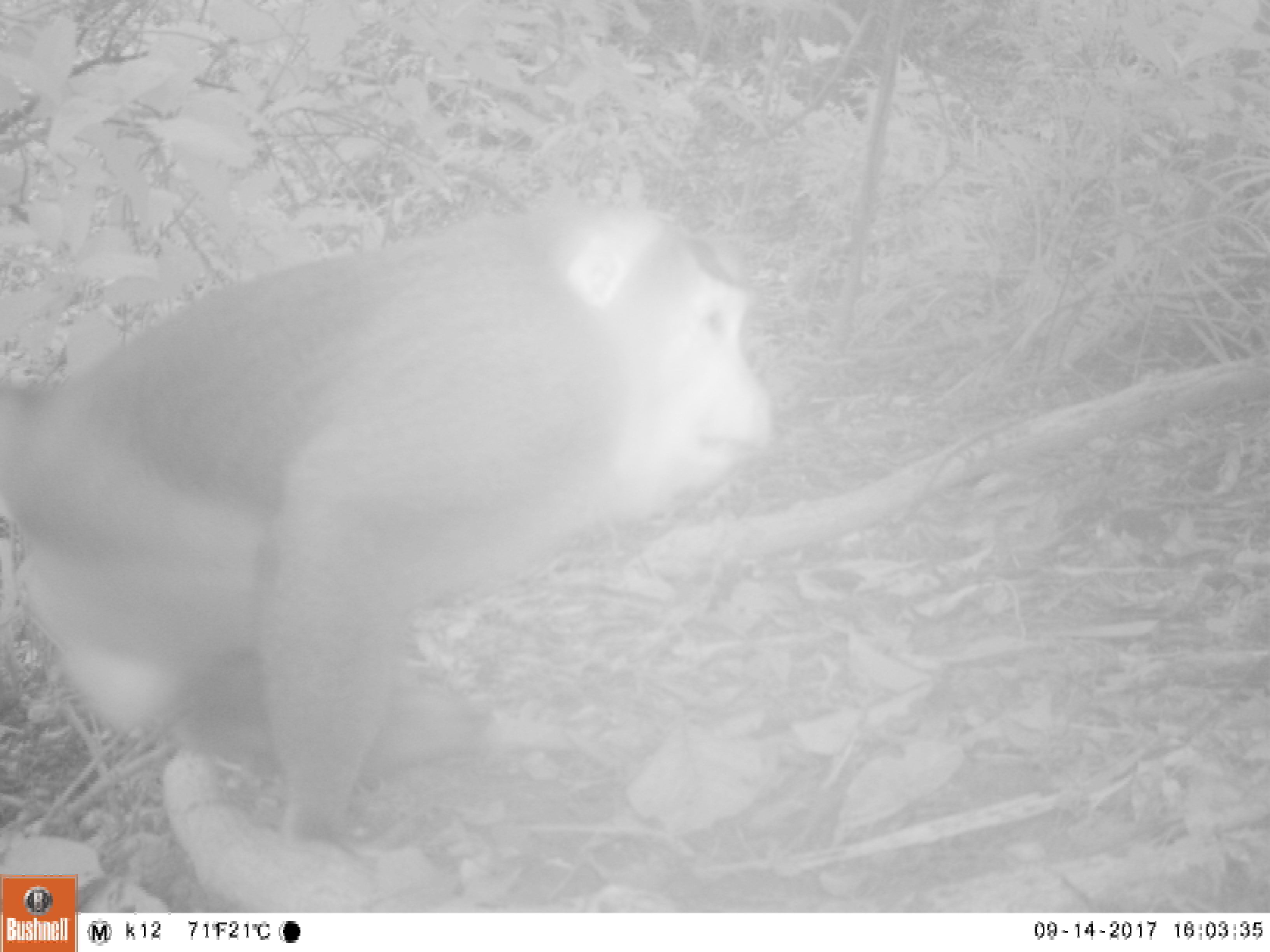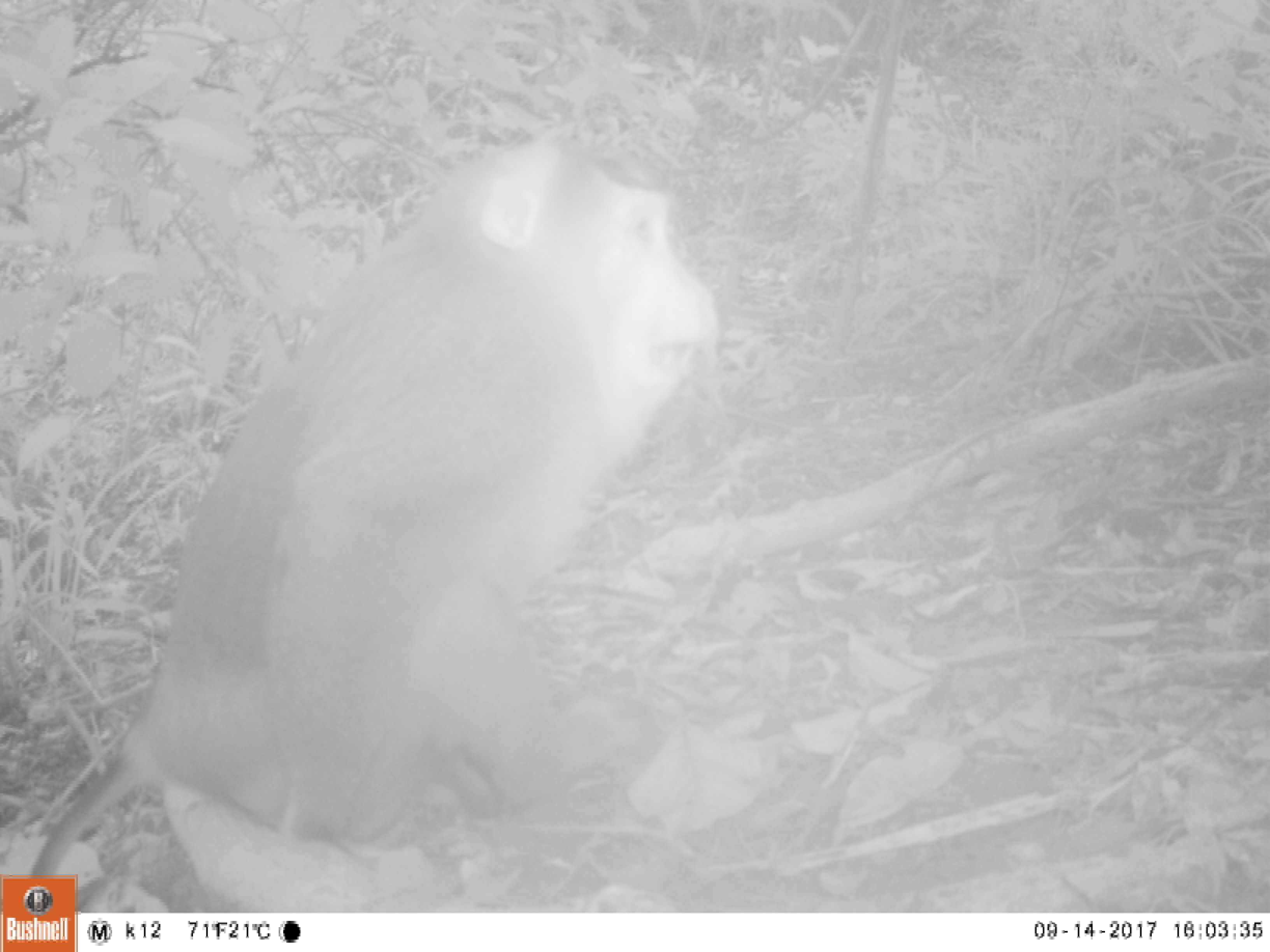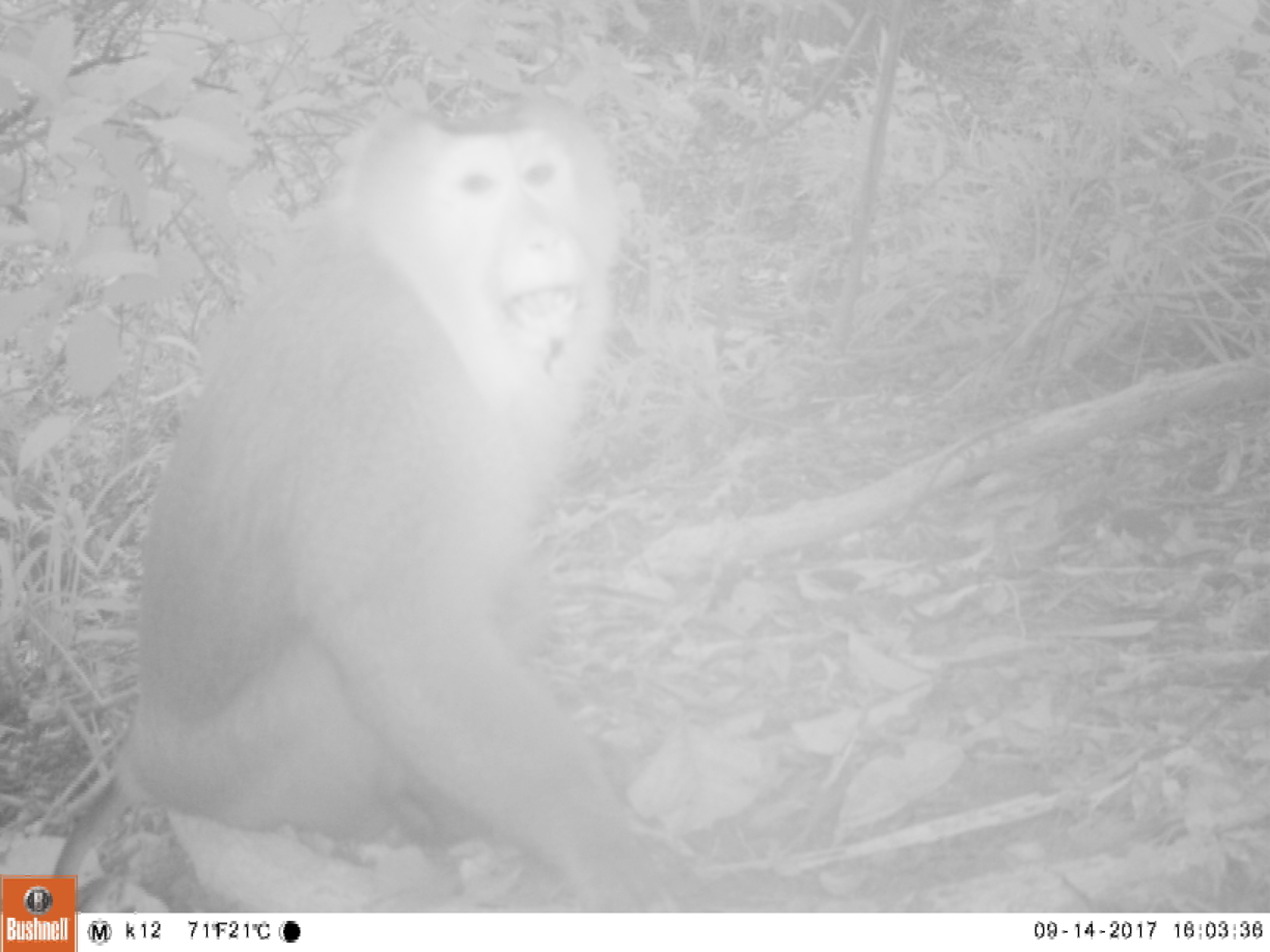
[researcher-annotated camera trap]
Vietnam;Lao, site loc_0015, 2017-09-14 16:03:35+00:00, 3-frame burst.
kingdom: Animalia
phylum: Chordata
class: Mammalia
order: Primates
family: Cercopithecidae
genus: Macaca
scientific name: Macaca nemestrina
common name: pig-tailed macaque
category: pig tailed macaque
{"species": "pig tailed macaque (pig-tailed macaque) (Macaca nemestrina)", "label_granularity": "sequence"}